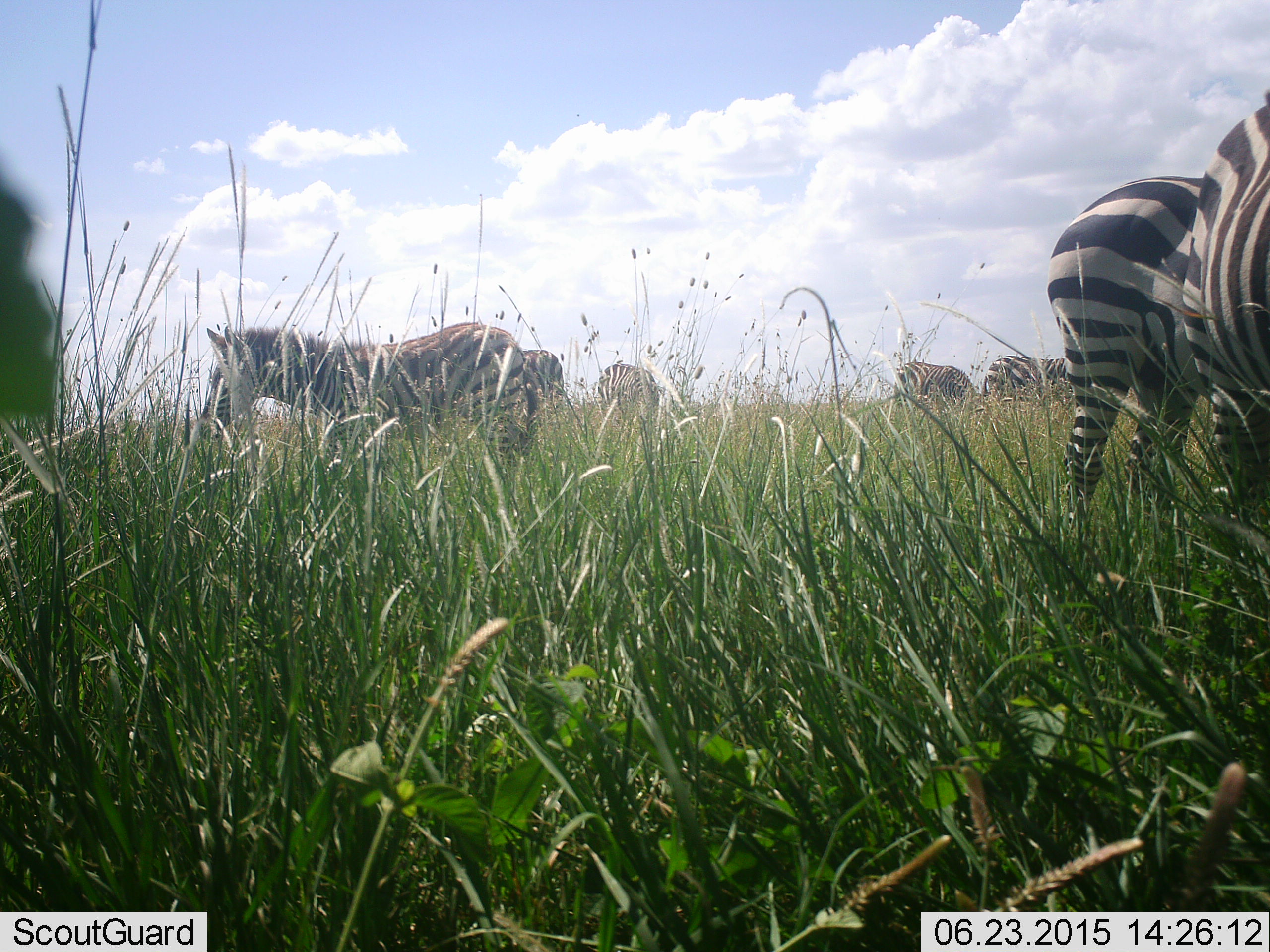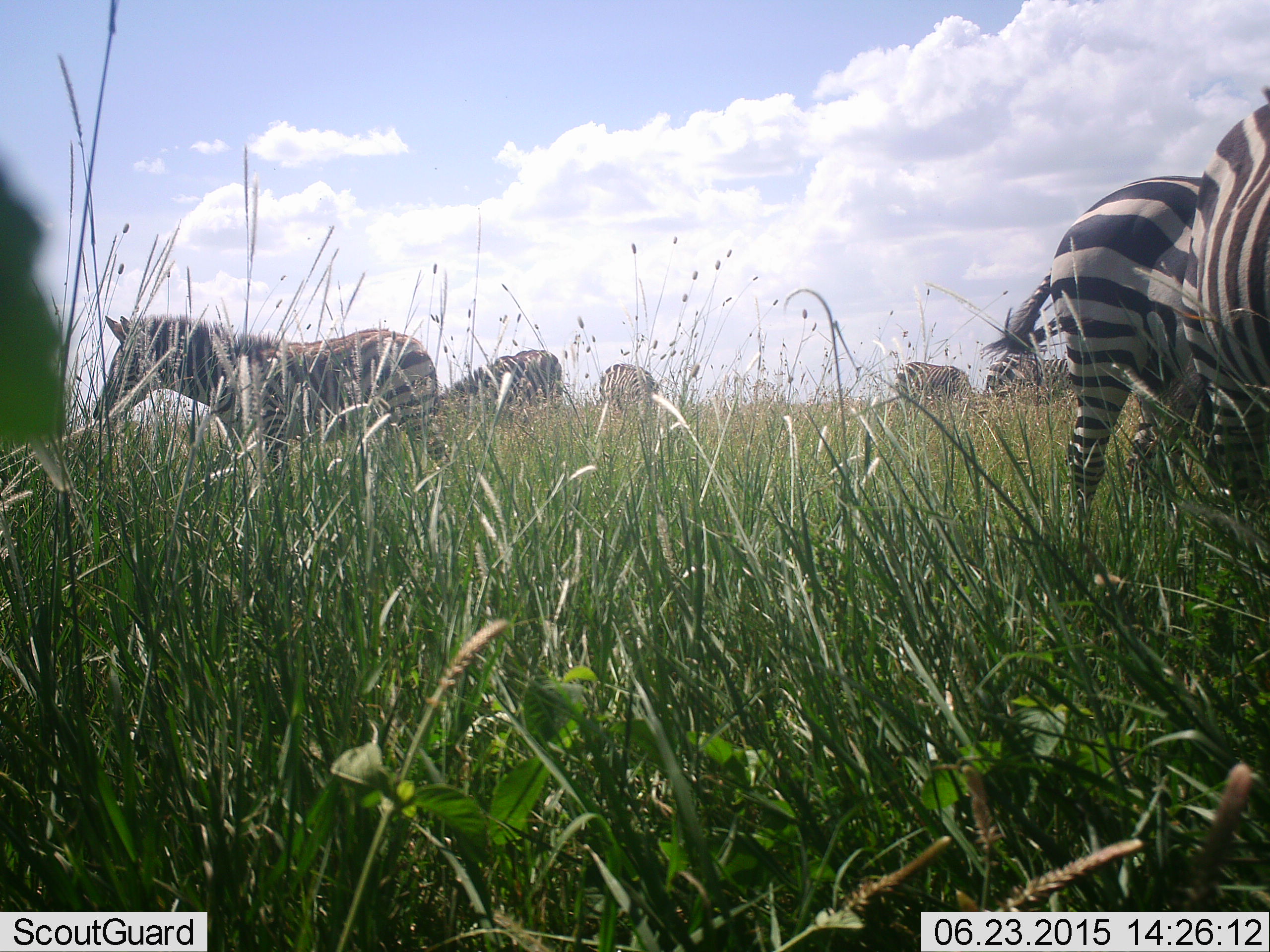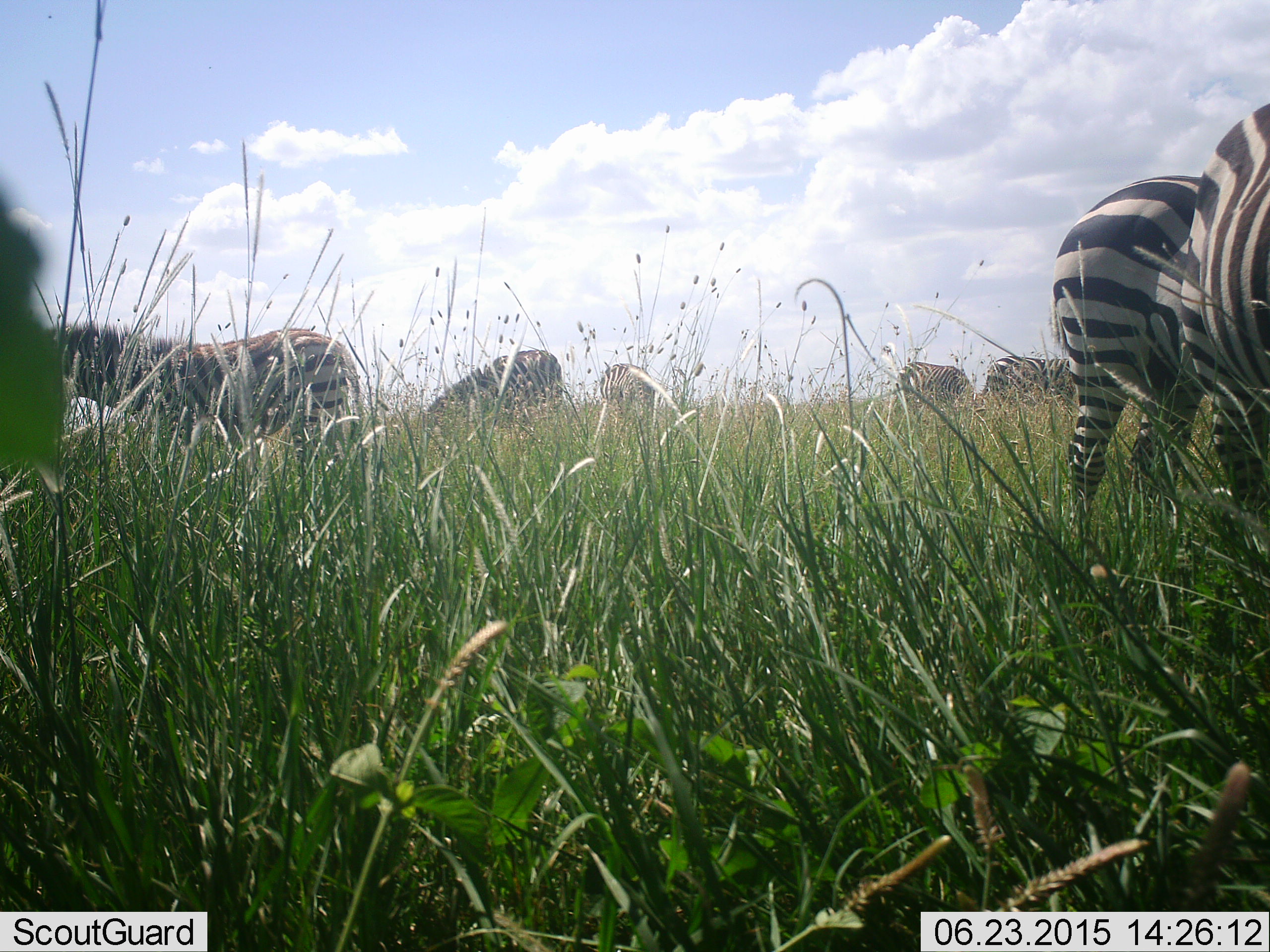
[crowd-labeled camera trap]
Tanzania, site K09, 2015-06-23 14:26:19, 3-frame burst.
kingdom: Animalia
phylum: Chordata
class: Mammalia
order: Perissodactyla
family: Equidae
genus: Equus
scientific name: Equus quagga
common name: plains zebra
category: zebra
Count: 7.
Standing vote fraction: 40%.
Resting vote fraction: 0%.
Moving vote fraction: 70%.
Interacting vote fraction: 0%.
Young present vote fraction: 10%.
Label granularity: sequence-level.